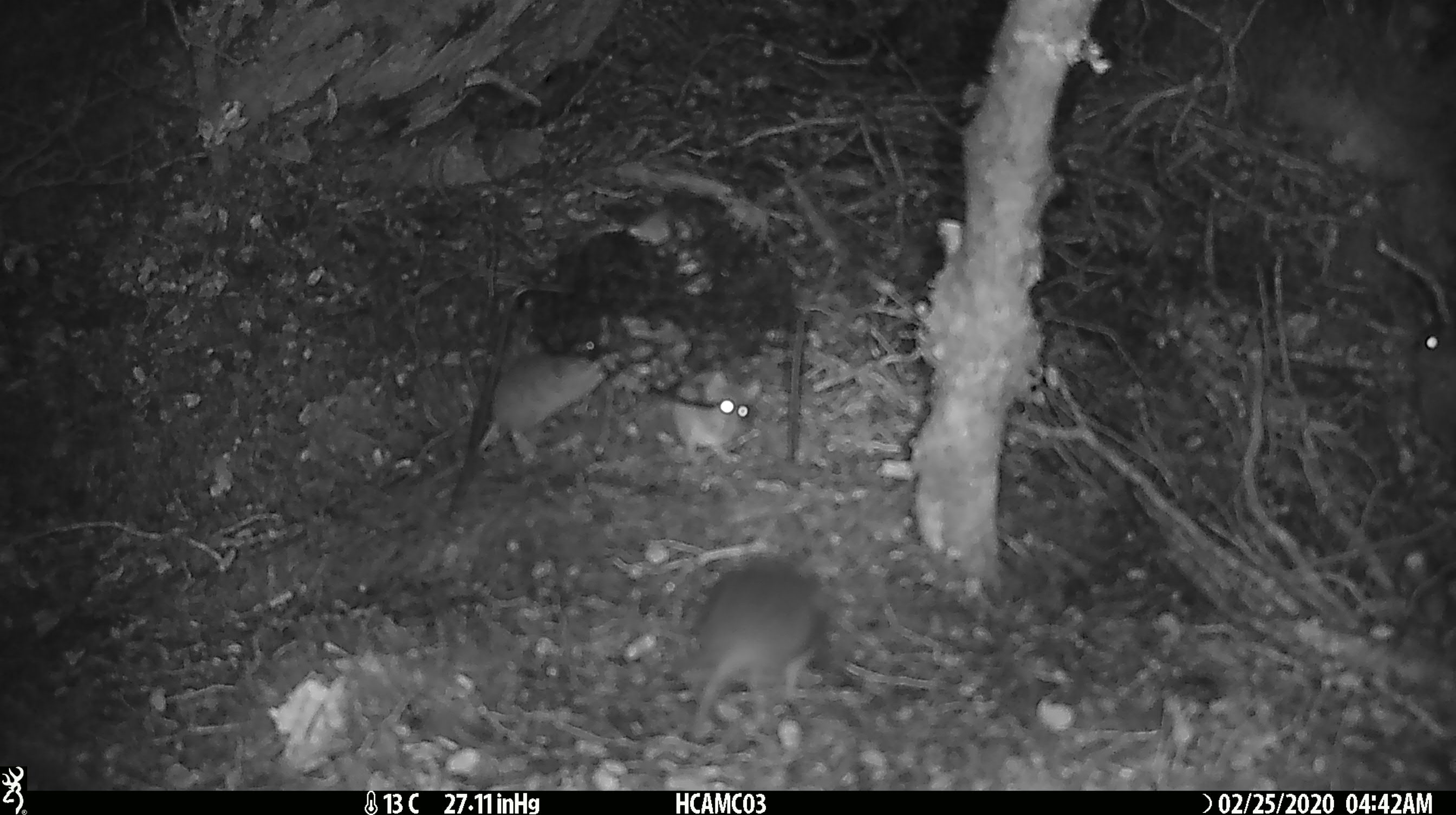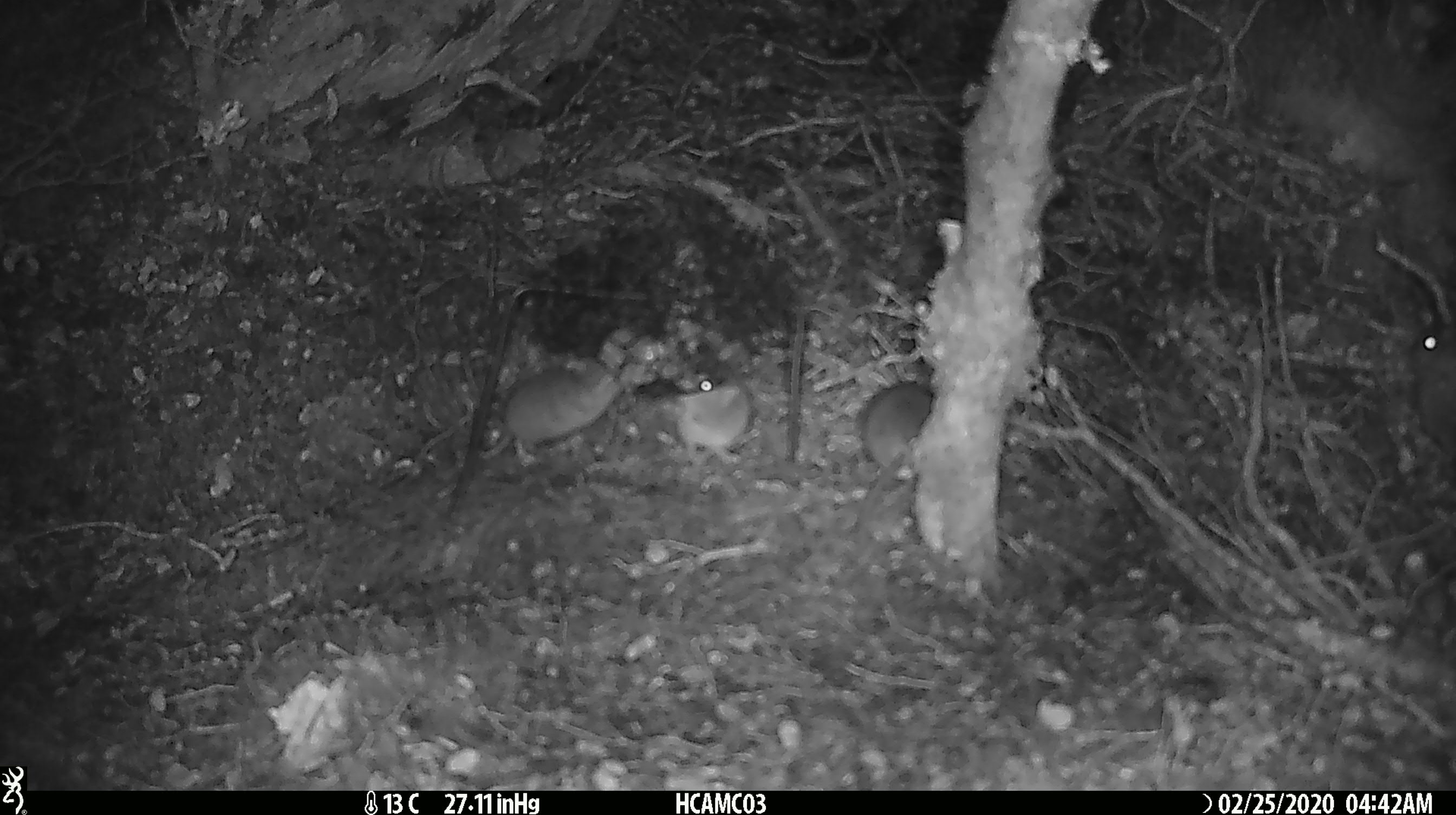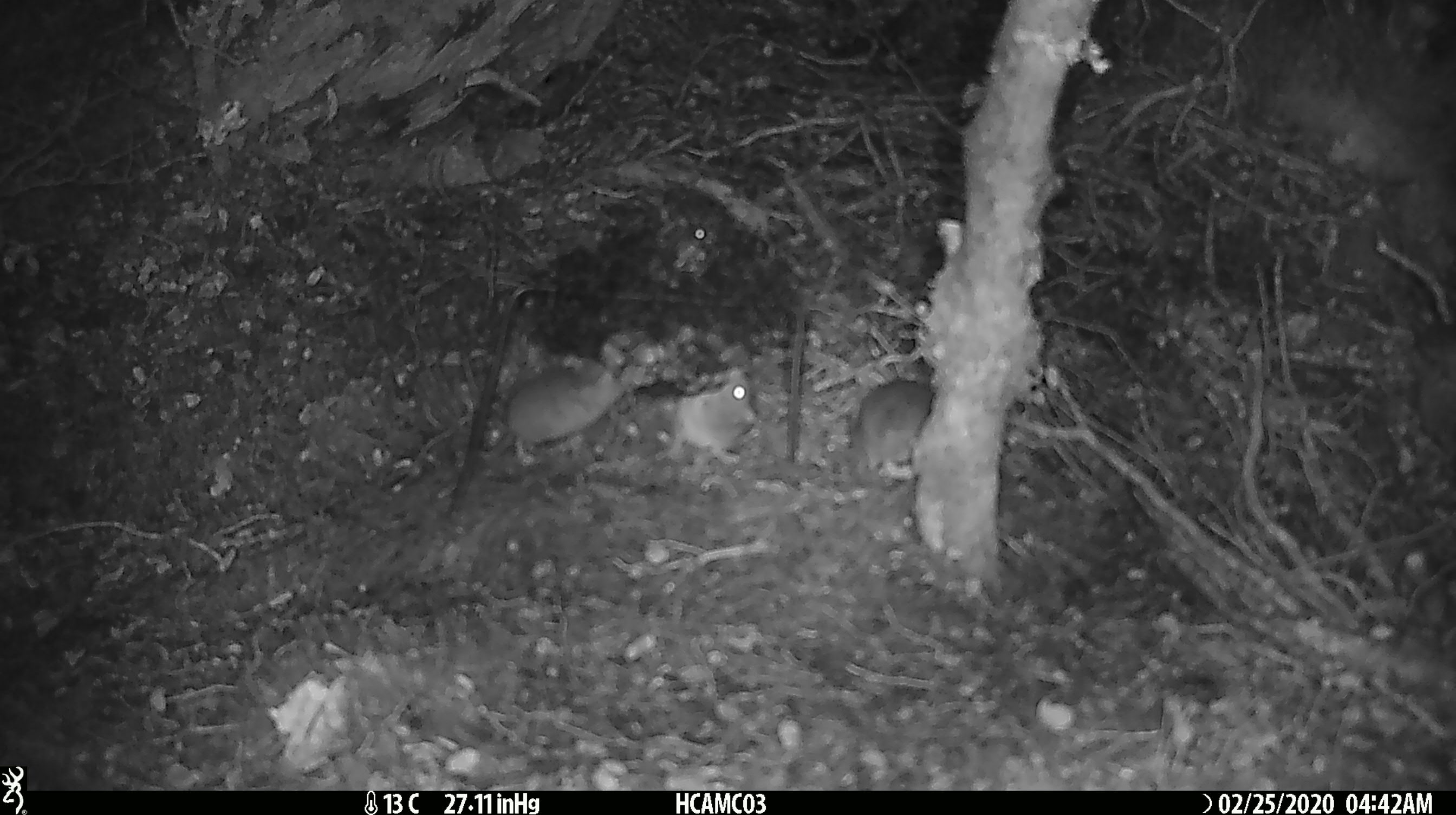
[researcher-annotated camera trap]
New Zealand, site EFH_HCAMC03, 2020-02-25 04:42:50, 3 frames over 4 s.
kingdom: Animalia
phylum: Chordata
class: Mammalia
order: Rodentia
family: Muridae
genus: Mus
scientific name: Mus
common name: mouse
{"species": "mouse (Mus)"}